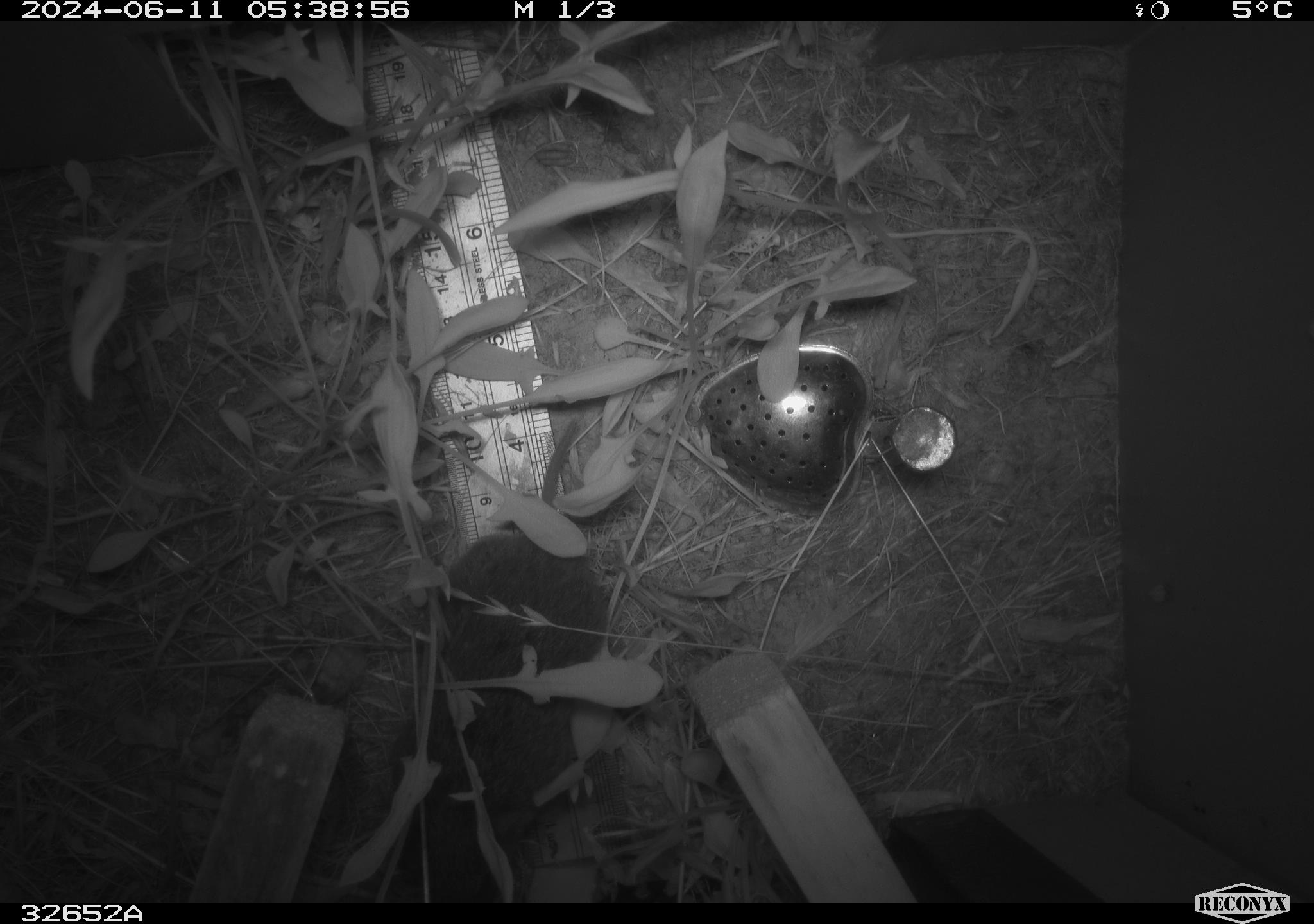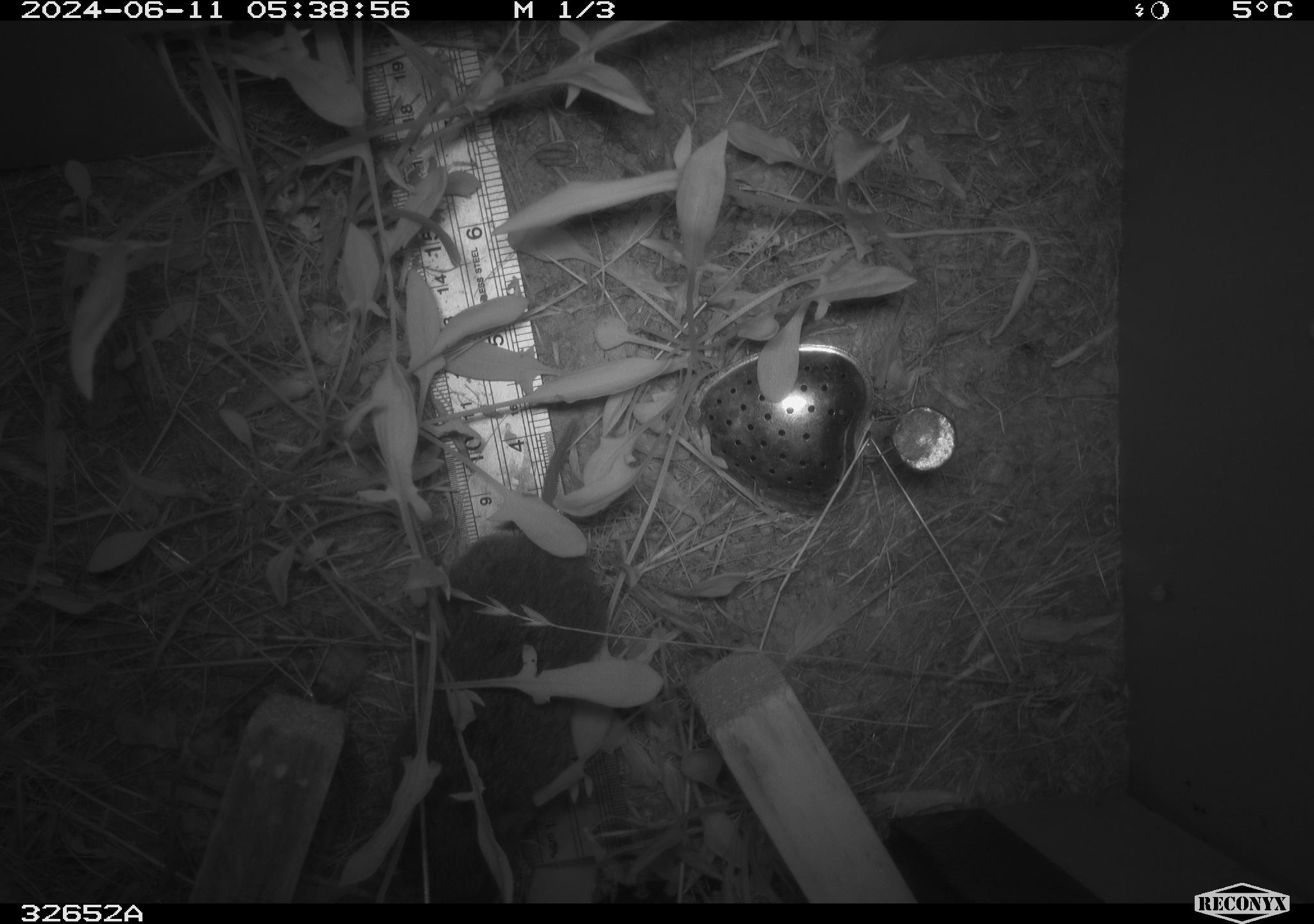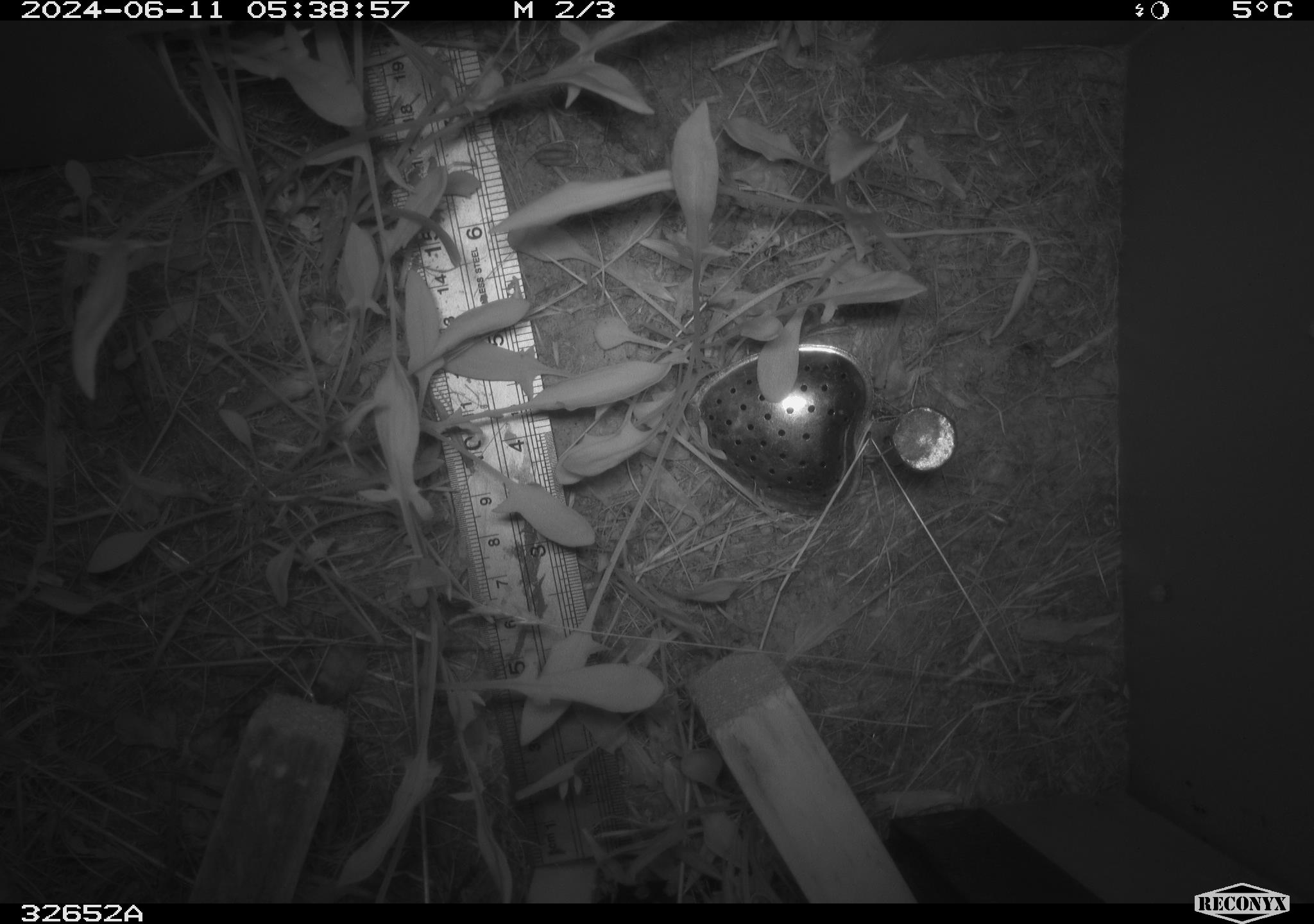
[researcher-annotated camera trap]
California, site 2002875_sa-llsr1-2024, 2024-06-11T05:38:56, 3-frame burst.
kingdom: Animalia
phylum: Chordata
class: Mammalia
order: Rodentia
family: Cricetidae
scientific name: Arvicolinae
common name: voles, lemmings, and muskrats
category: arvicolinae subfamily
Arvicolinae subfamily (voles, lemmings, and muskrats) (Arvicolinae).